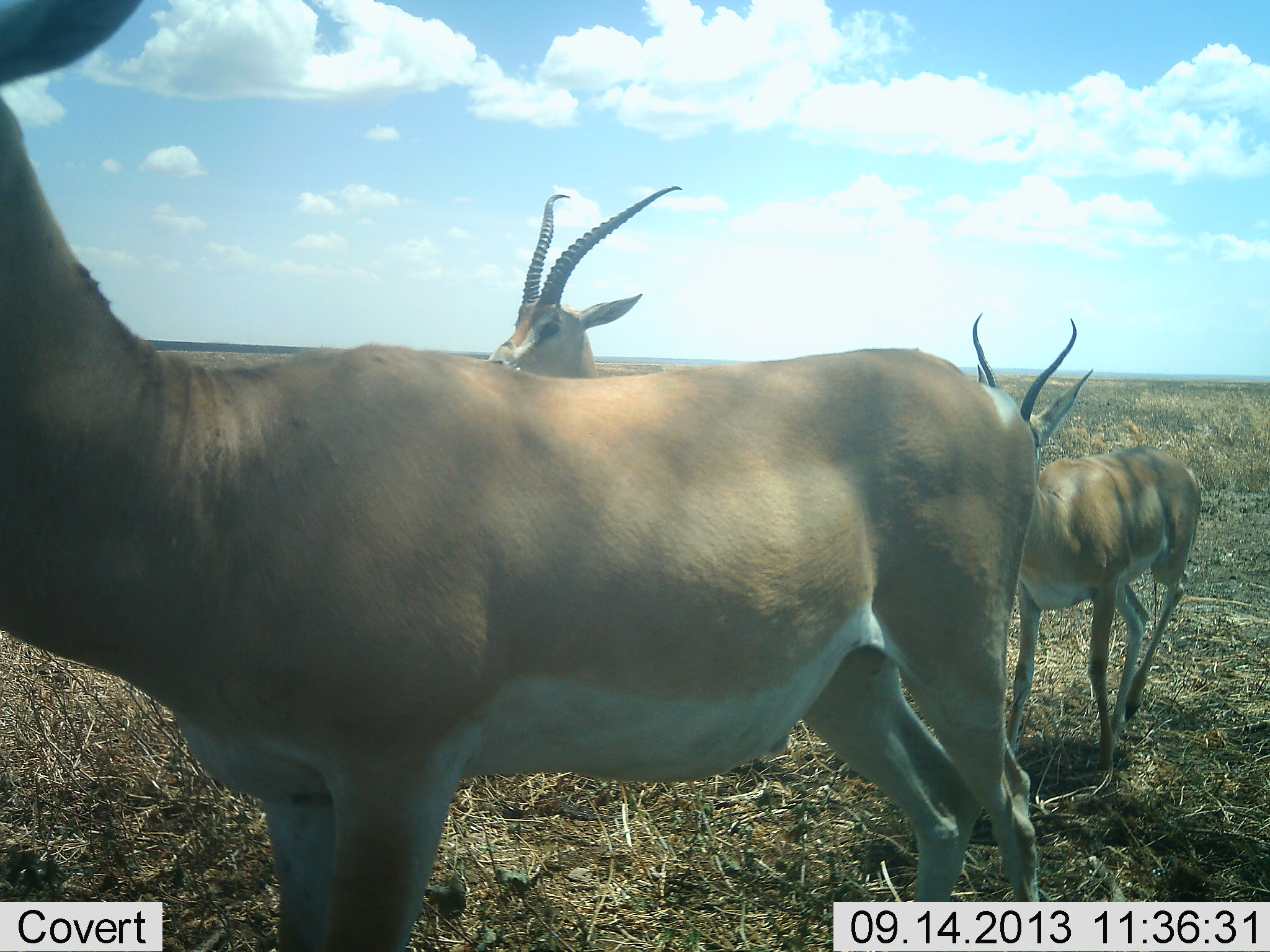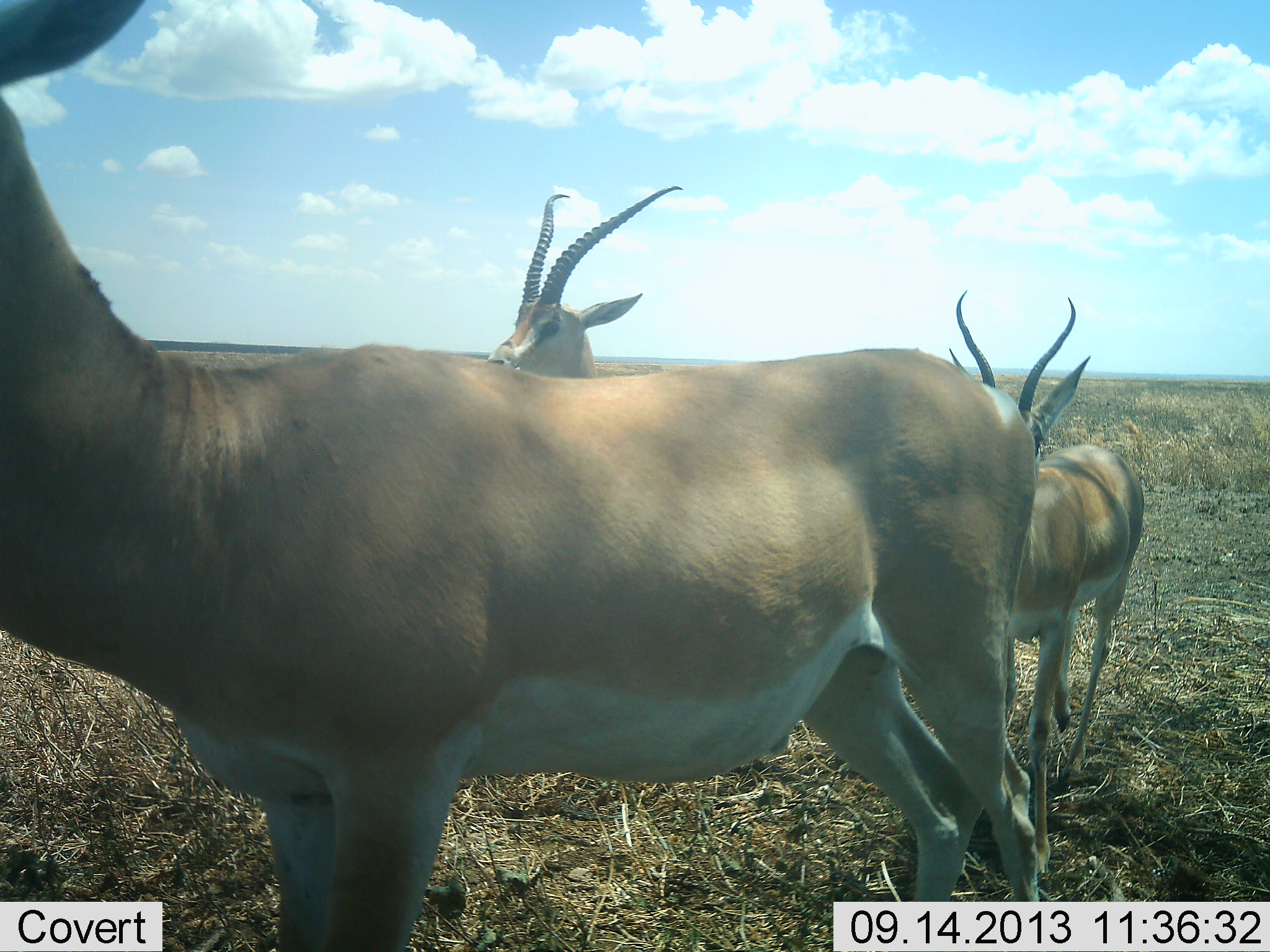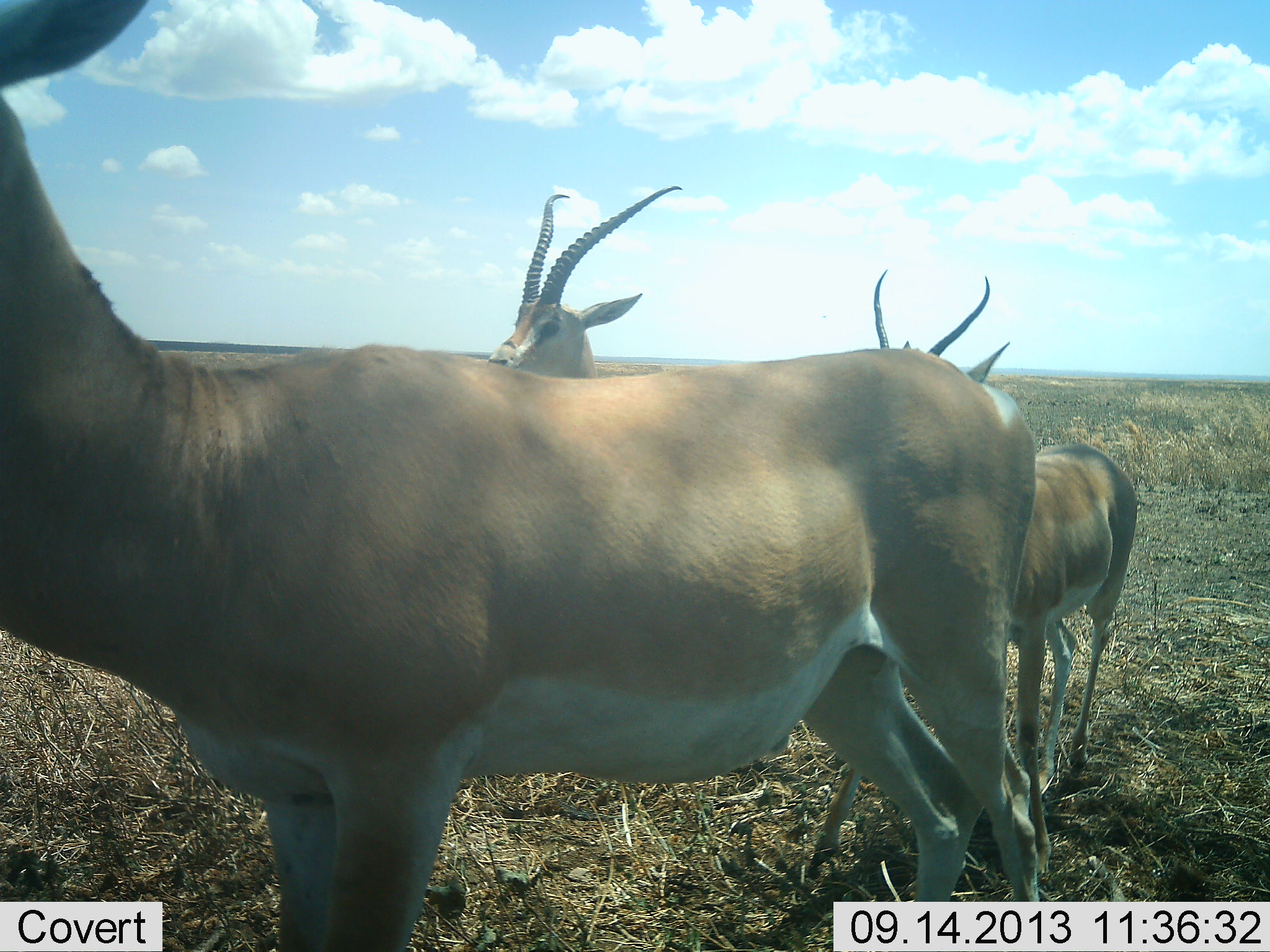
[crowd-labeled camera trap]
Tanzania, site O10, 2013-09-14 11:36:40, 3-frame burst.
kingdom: Animalia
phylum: Chordata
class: Mammalia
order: Artiodactyla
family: Bovidae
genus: Nanger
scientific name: Nanger granti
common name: grant's gazelle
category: gazellegrants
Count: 3.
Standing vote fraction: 92%.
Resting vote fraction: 8%.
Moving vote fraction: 48%.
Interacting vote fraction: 0%.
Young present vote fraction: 4%.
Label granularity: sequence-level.